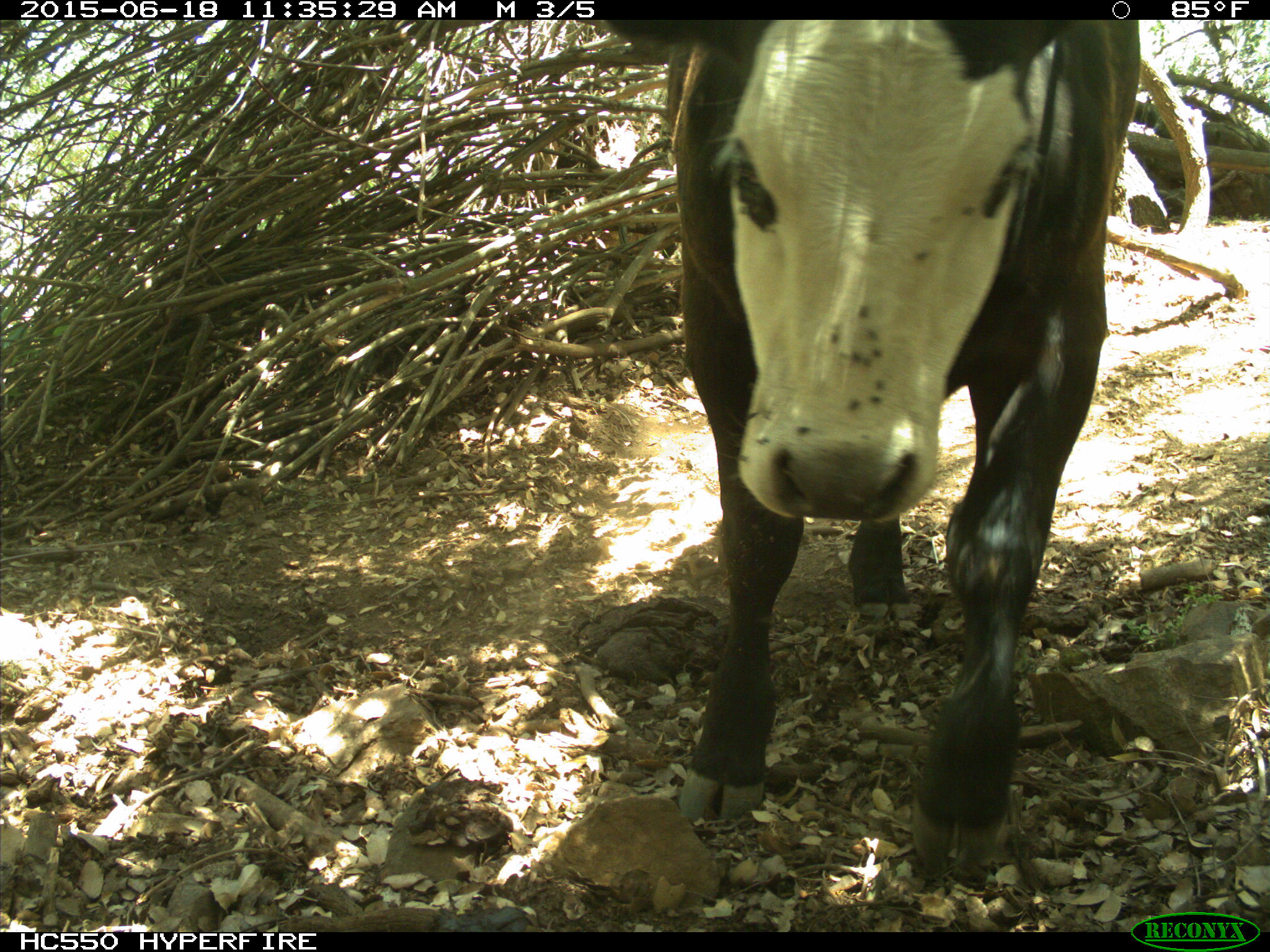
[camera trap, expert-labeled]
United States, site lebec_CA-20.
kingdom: Animalia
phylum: Chordata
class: Mammalia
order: Artiodactyla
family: Bovidae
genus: Bos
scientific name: Bos taurus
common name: domestic cow